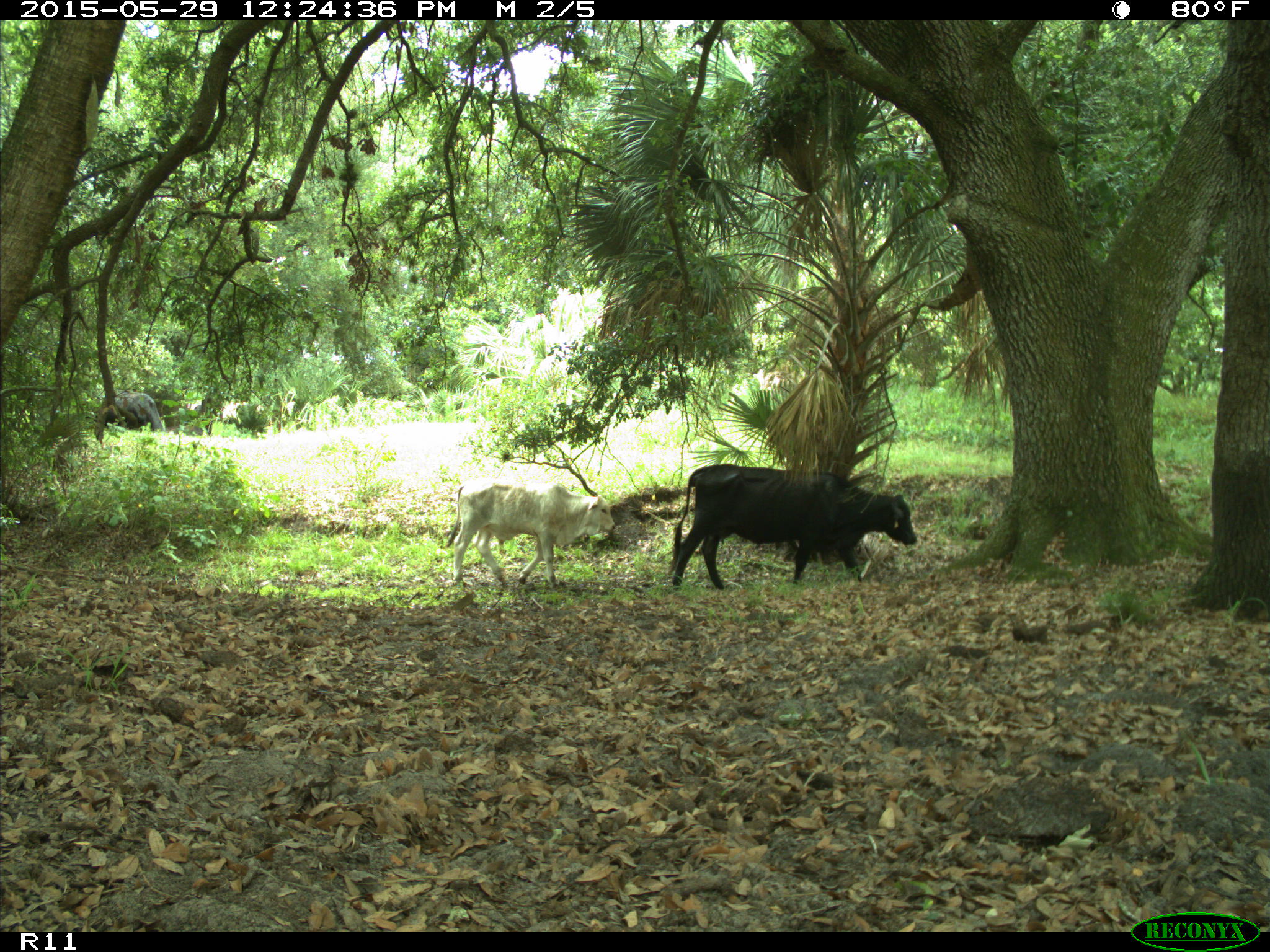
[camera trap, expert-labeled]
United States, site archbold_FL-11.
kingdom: Animalia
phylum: Chordata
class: Mammalia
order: Artiodactyla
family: Bovidae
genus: Bos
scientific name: Bos taurus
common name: domestic cow